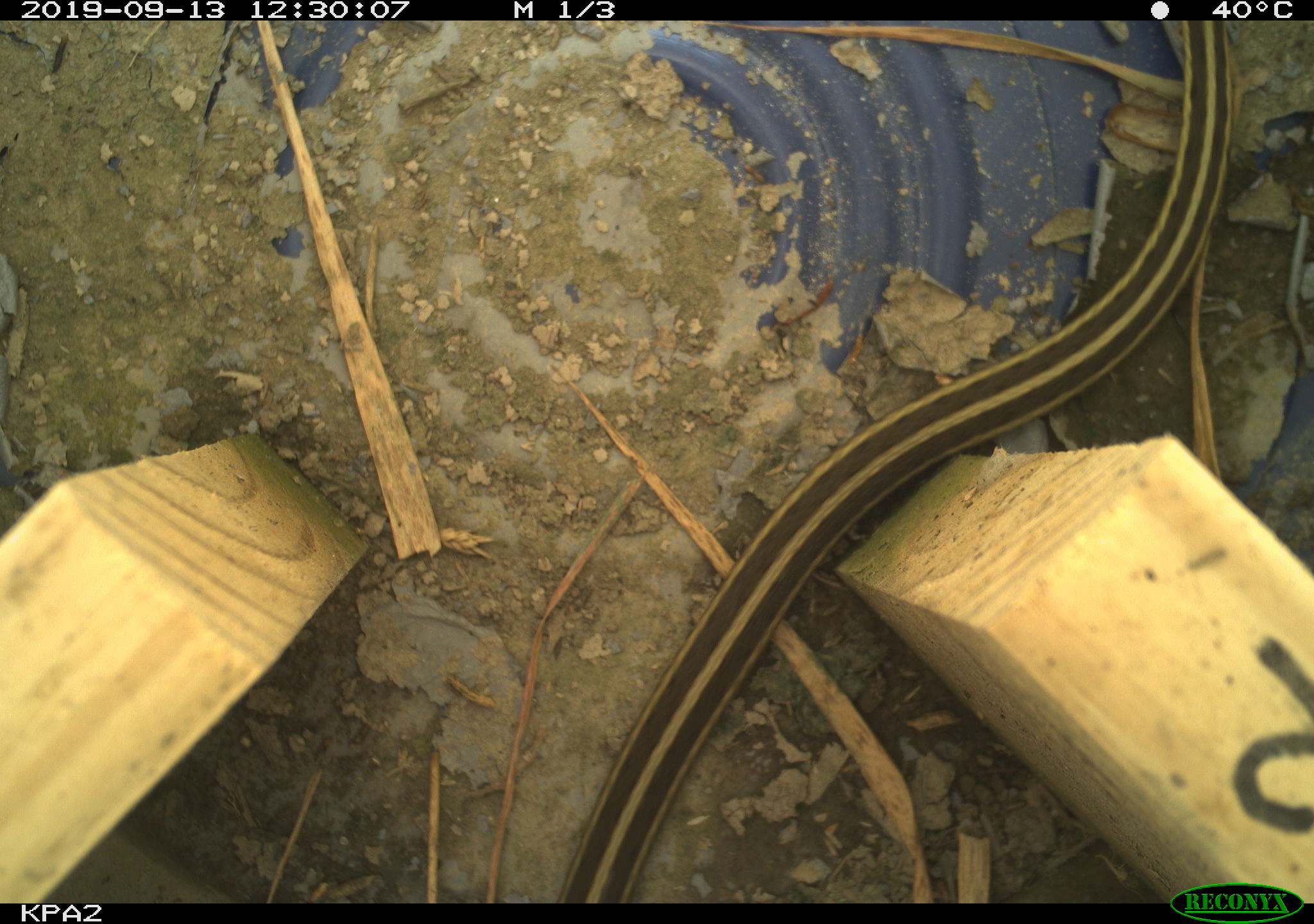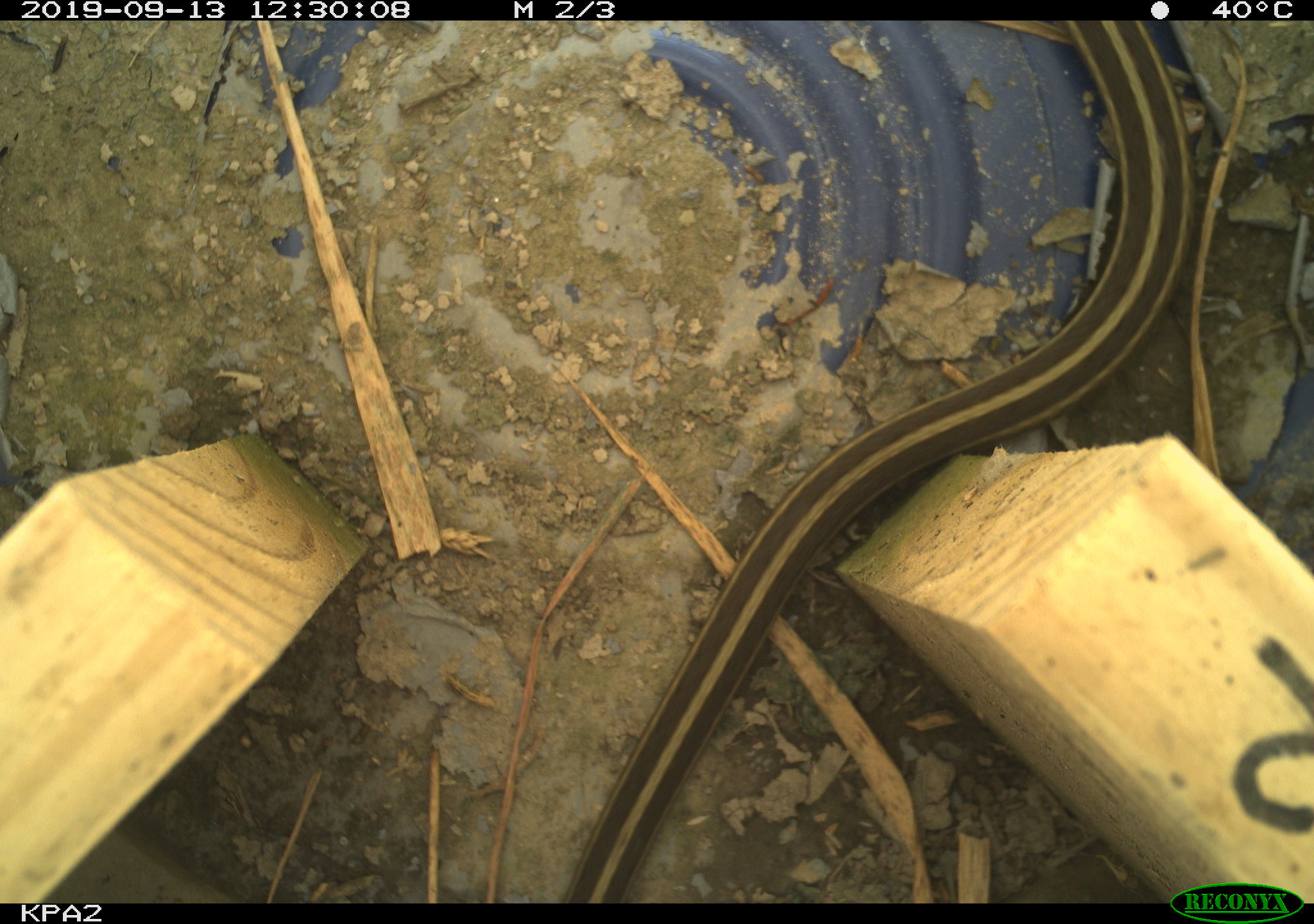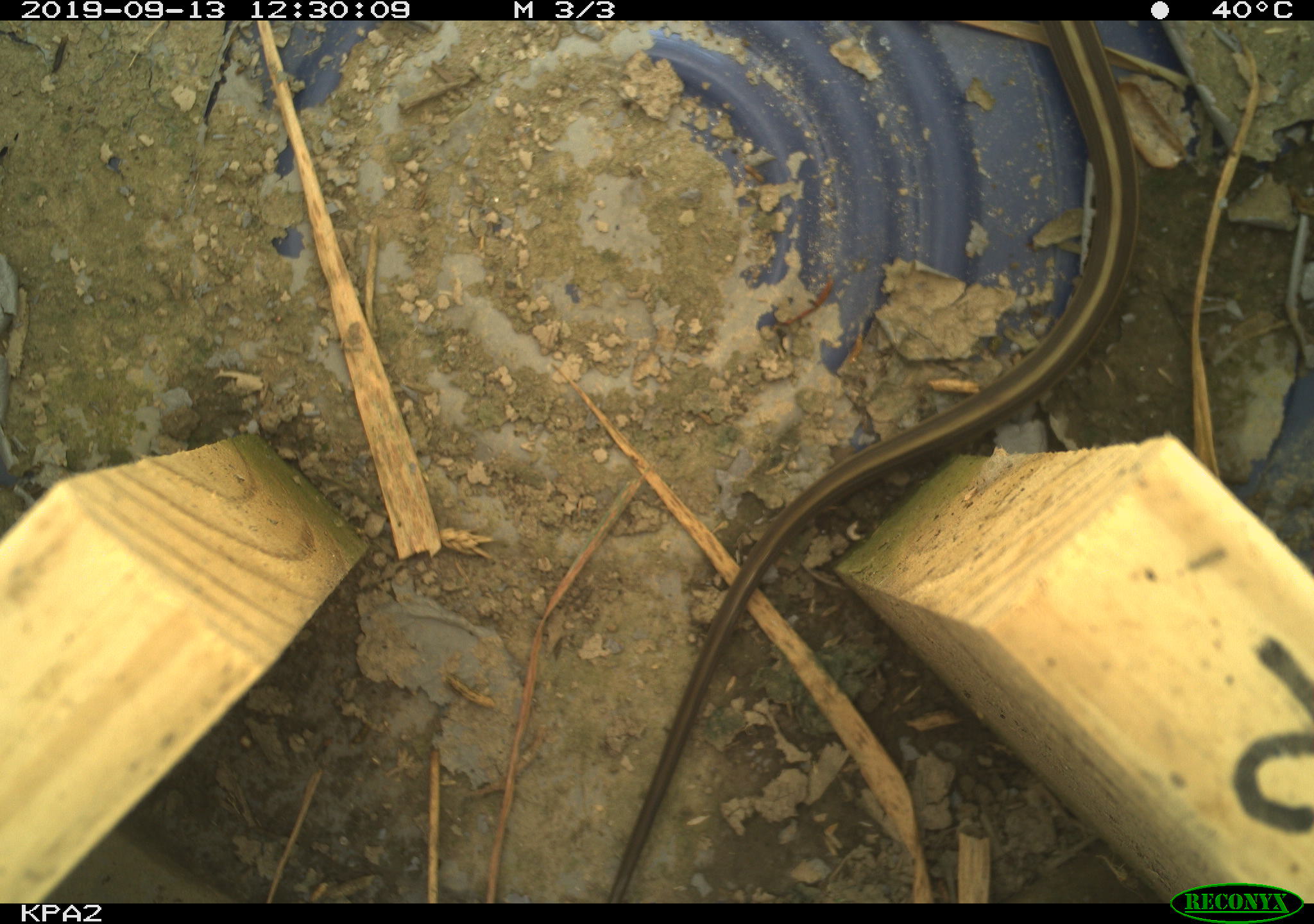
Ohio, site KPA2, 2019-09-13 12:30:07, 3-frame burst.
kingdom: Animalia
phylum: Chordata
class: Reptilia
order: Squamata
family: Colubridae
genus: Thamnophis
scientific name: Thamnophis sirtalis sirtalis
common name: eastern gartersnake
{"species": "eastern gartersnake (Thamnophis sirtalis sirtalis)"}